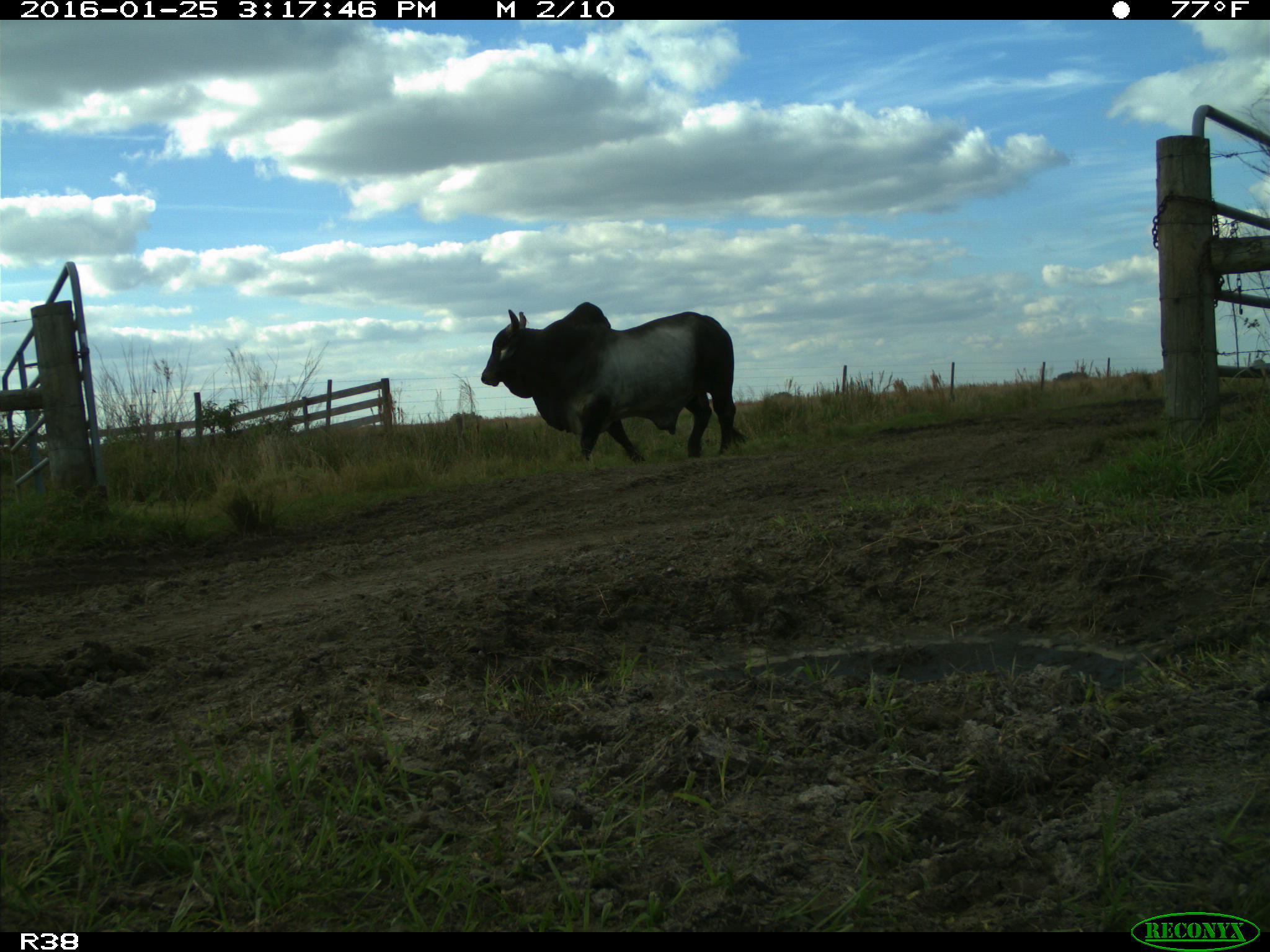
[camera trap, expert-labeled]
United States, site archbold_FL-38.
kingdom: Animalia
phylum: Chordata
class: Mammalia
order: Artiodactyla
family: Bovidae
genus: Bos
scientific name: Bos taurus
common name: domestic cow